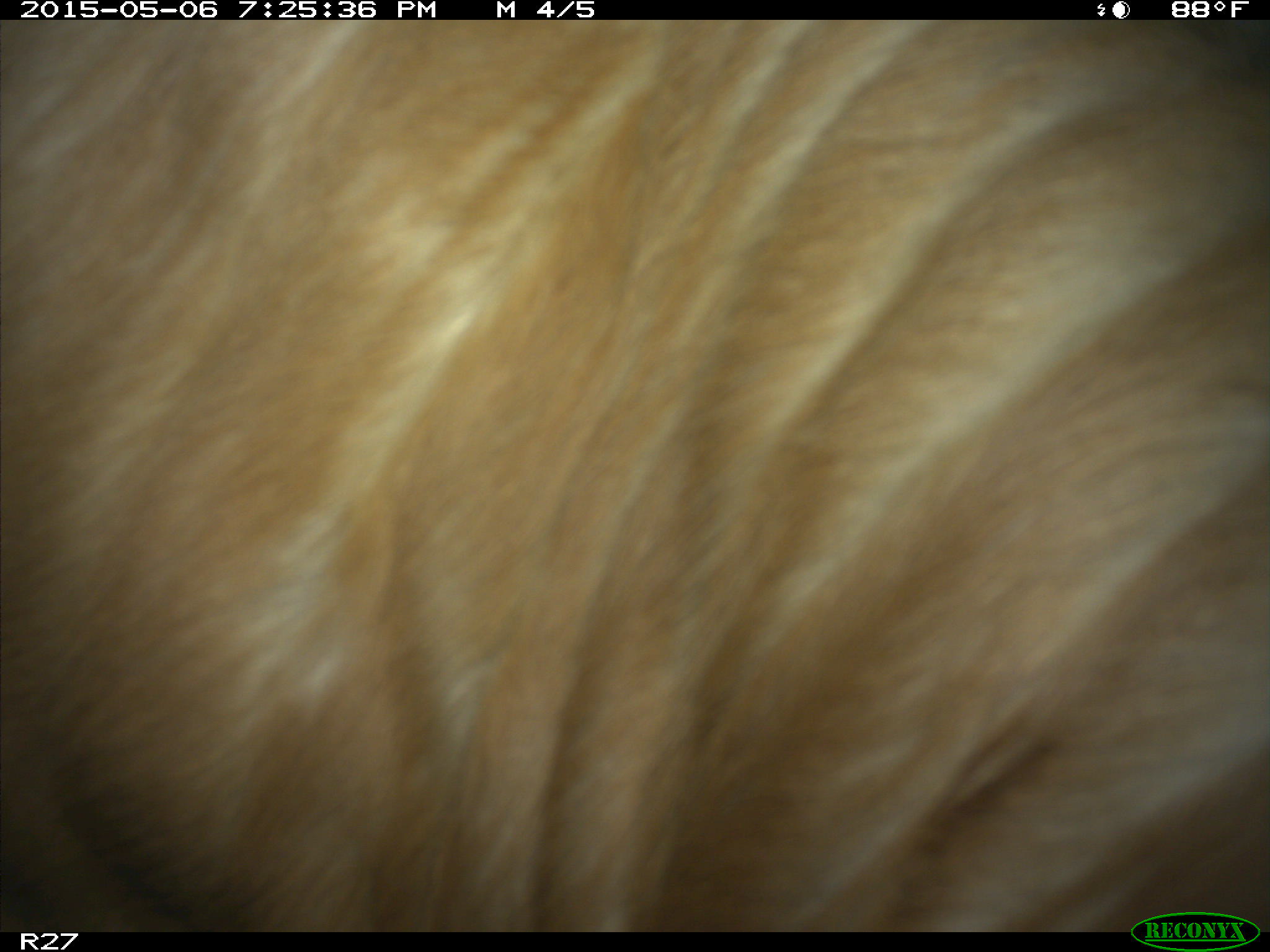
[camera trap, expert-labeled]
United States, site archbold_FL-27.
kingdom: Animalia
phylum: Chordata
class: Mammalia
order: Artiodactyla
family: Bovidae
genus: Bos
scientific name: Bos taurus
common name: domestic cow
Bos taurus (domestic cow).